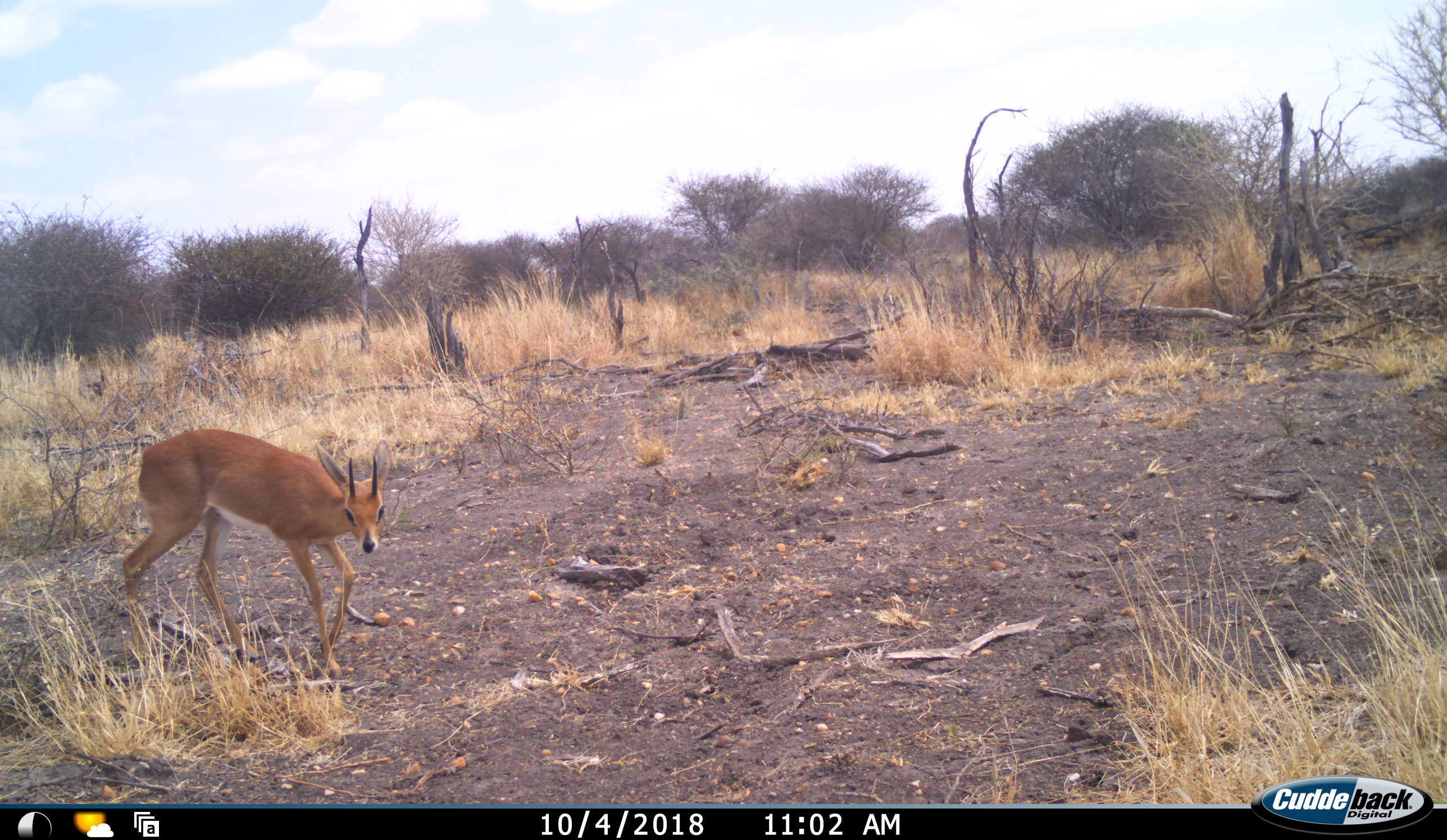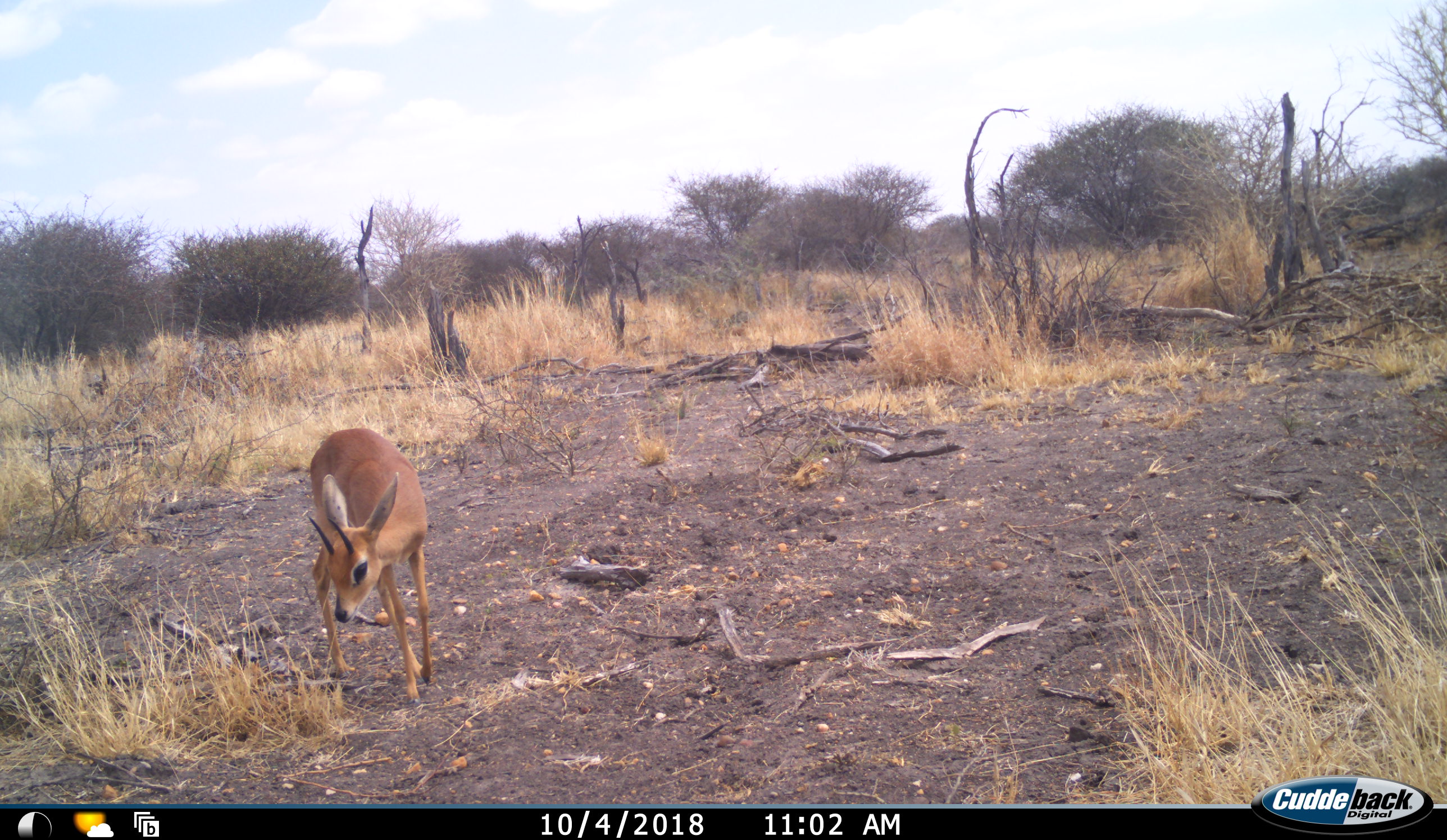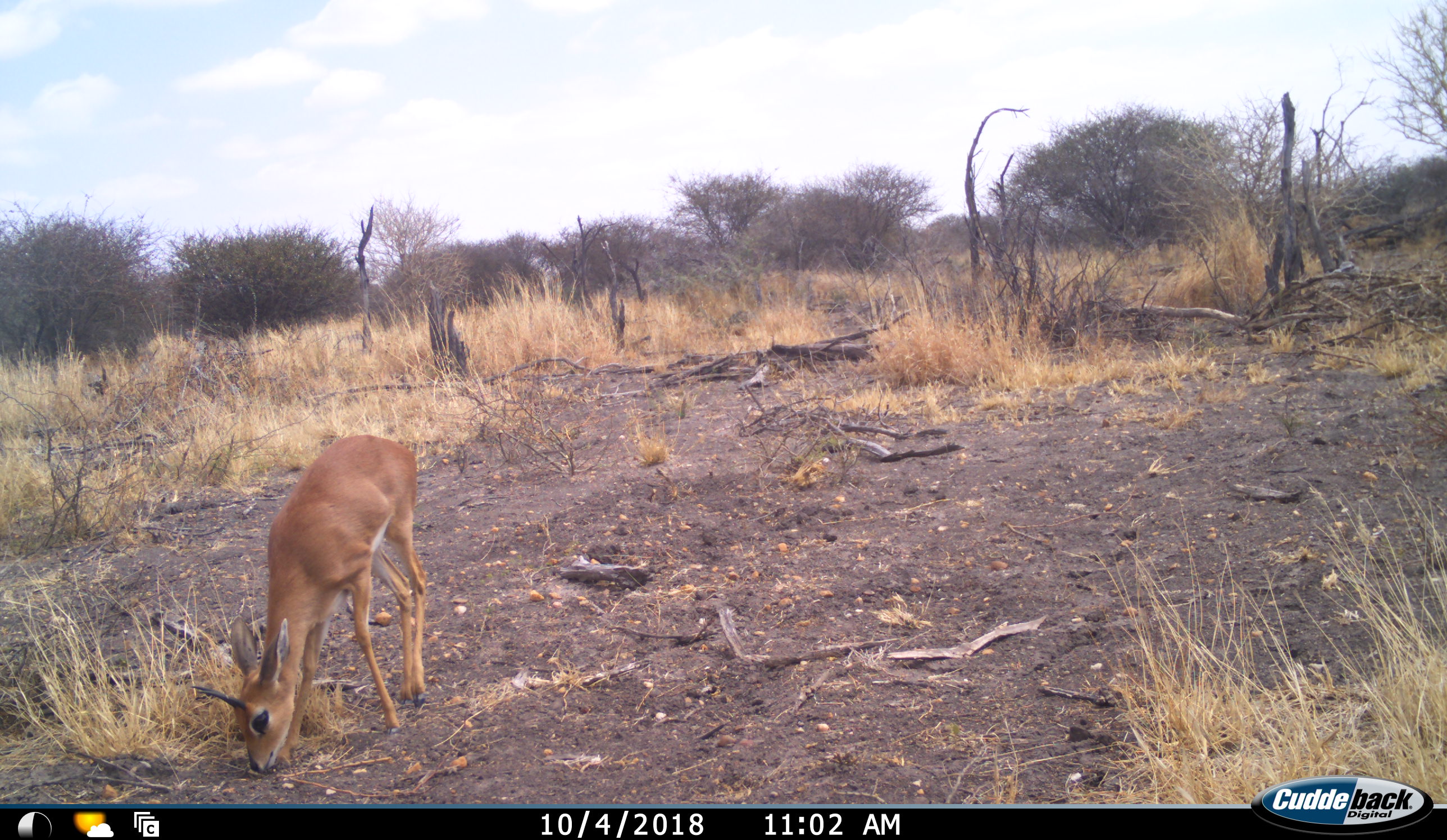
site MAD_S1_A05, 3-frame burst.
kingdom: Animalia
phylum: Chordata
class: Mammalia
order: Artiodactyla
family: Bovidae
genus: Raphicerus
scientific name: Raphicerus campestris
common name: steenbok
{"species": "steenbok (Raphicerus campestris)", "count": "1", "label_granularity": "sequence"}